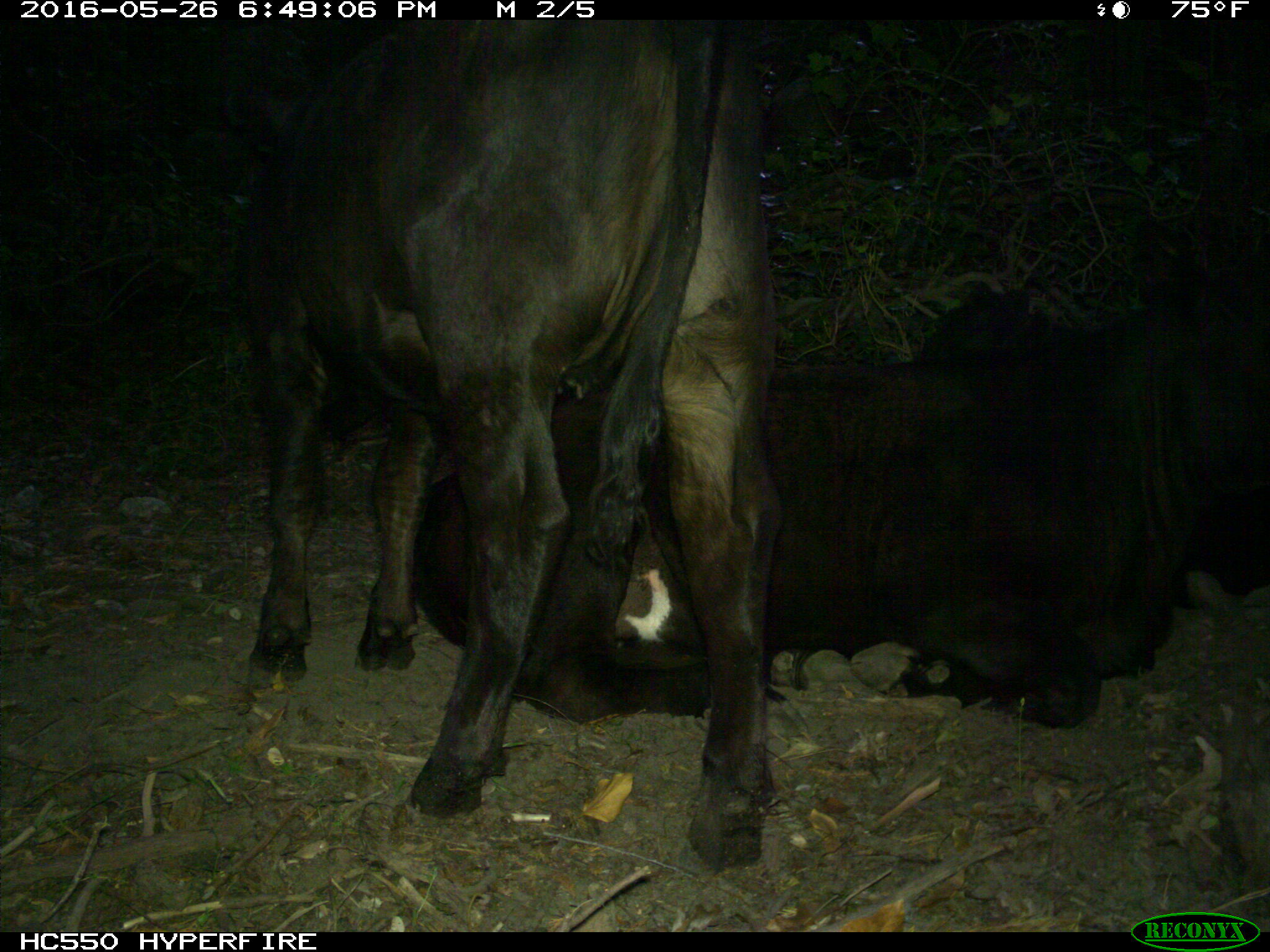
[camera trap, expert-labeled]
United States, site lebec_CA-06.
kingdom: Animalia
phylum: Chordata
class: Mammalia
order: Artiodactyla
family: Bovidae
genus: Bos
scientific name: Bos taurus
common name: domestic cow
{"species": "Bos taurus (domestic cow)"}